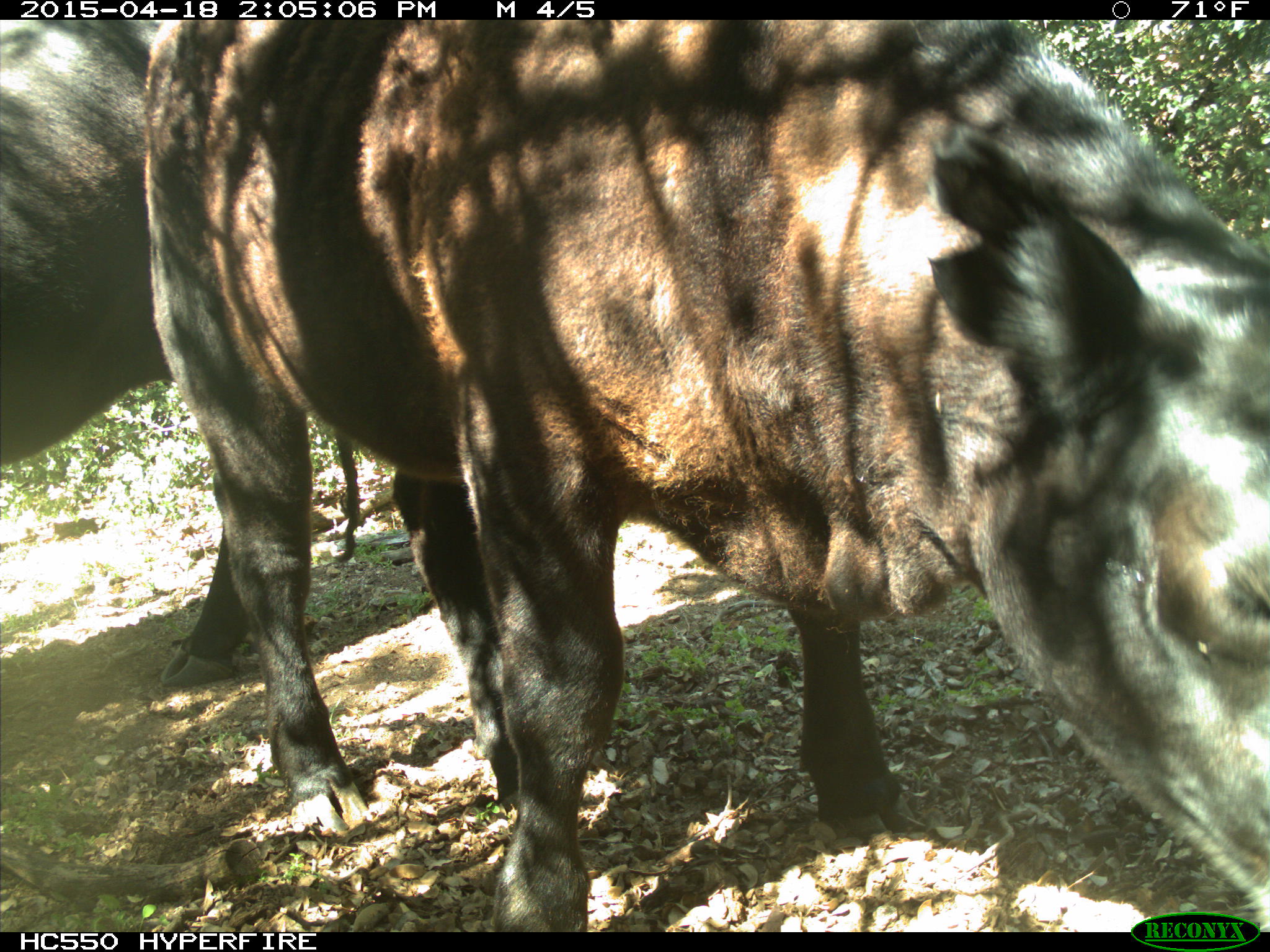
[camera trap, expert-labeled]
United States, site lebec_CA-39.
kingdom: Animalia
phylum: Chordata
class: Mammalia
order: Artiodactyla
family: Bovidae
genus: Bos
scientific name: Bos taurus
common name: domestic cow